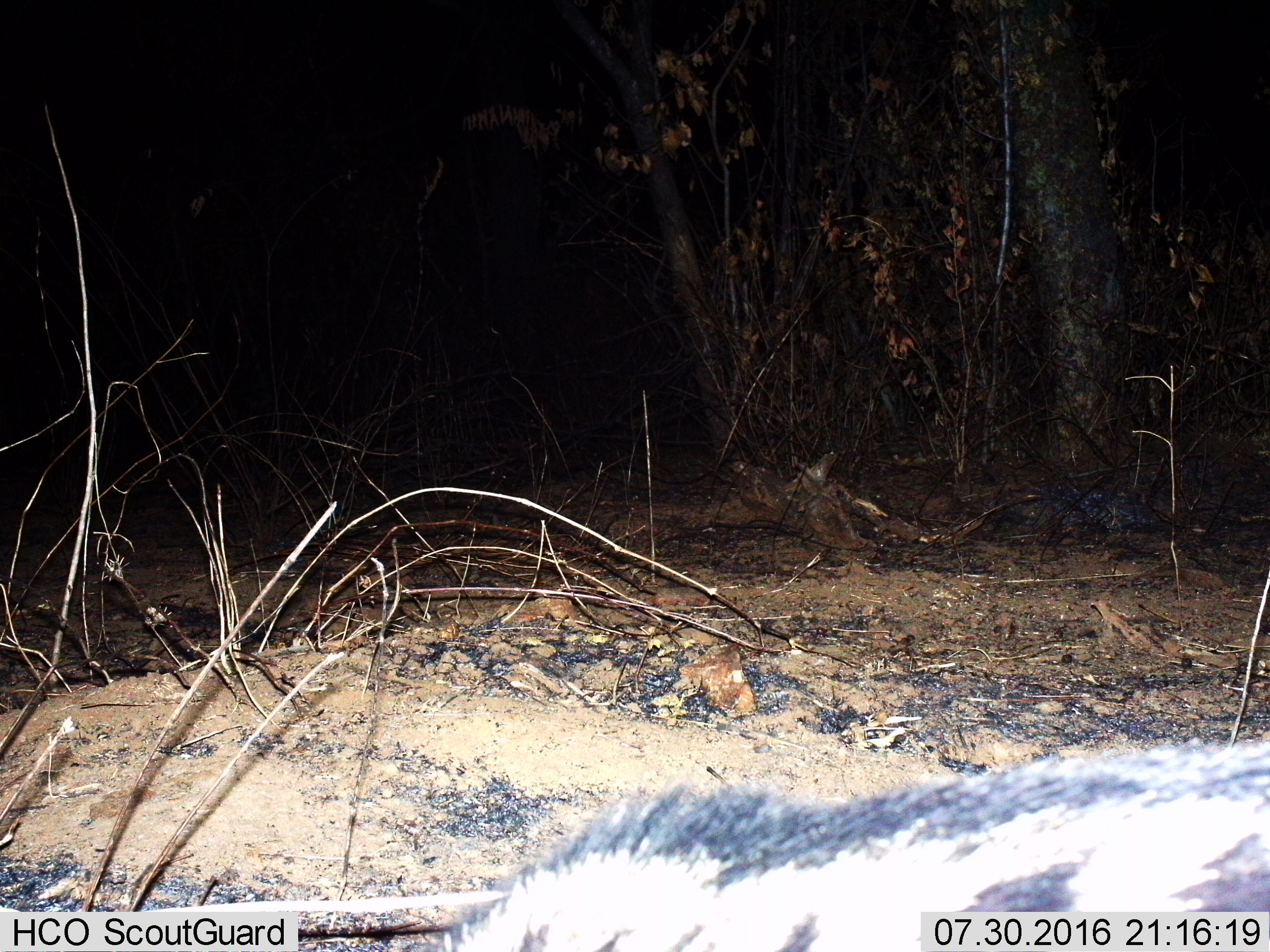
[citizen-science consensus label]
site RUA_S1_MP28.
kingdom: Animalia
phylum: Chordata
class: Mammalia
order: Carnivora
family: Viverridae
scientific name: Viverridae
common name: civet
Civet (Viverridae), count 1. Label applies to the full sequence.